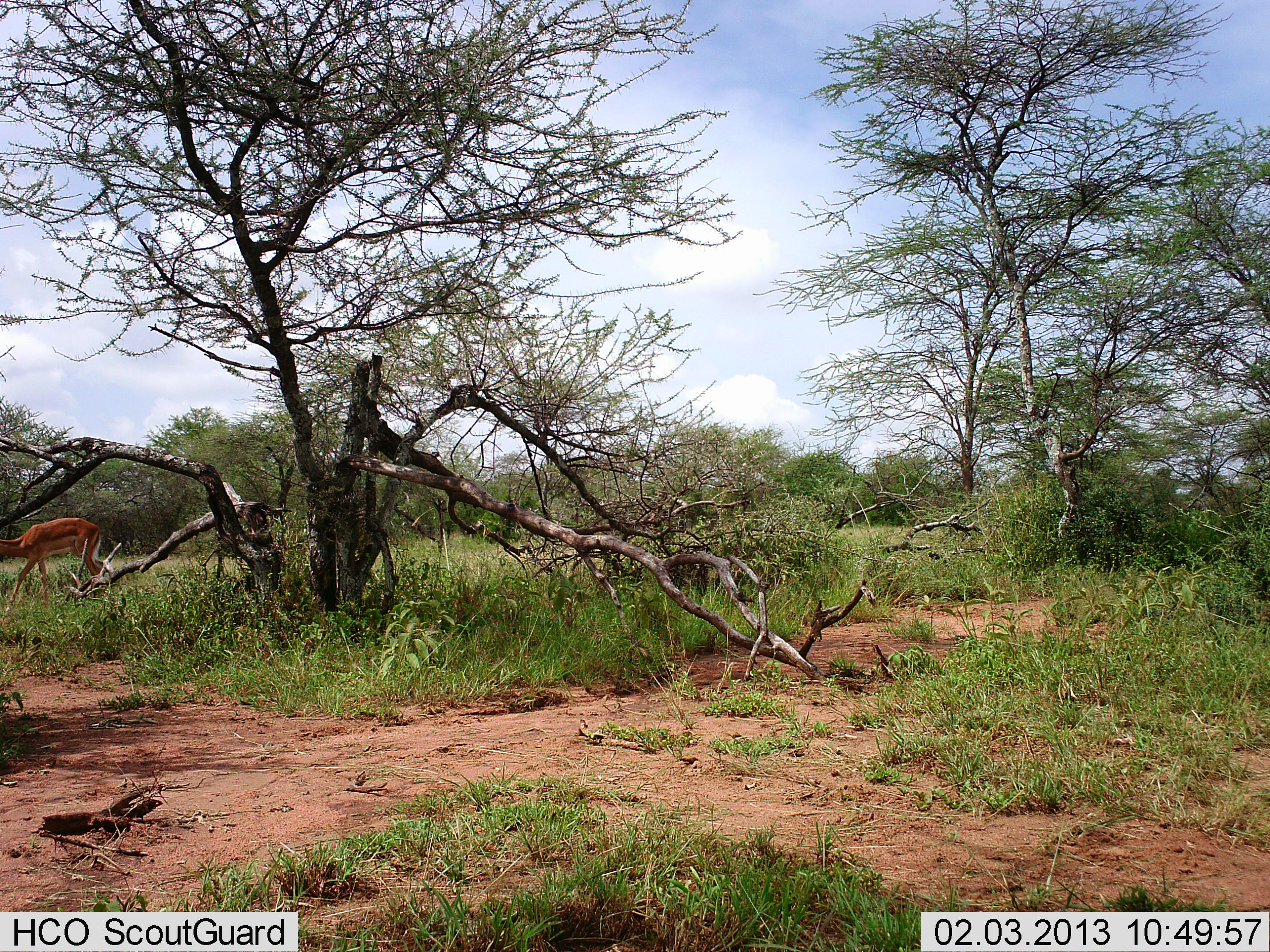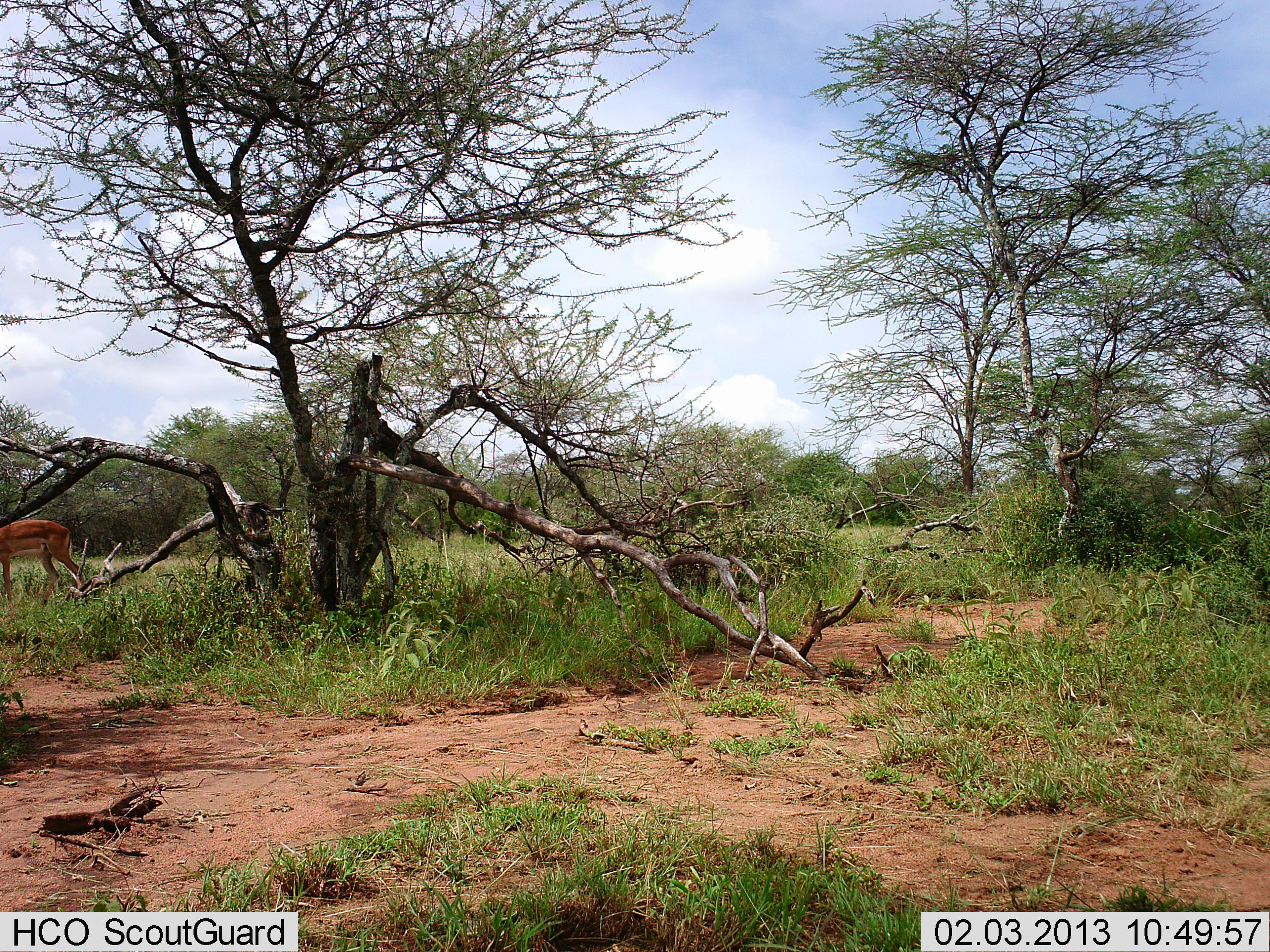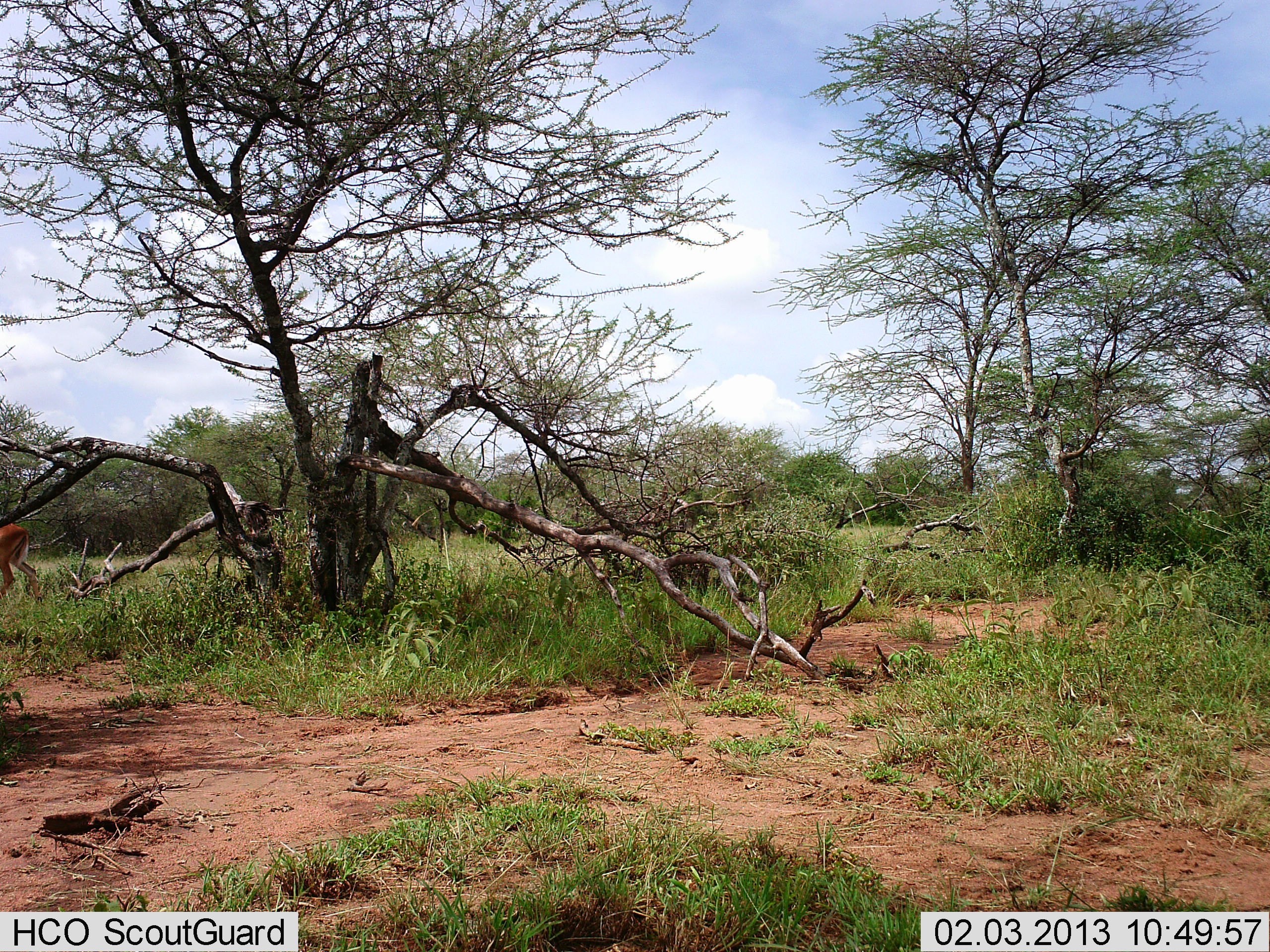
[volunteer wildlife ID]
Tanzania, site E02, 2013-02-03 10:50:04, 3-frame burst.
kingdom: Animalia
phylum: Chordata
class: Mammalia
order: Artiodactyla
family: Bovidae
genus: Aepyceros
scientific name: Aepyceros melampus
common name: impala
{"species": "impala (Aepyceros melampus)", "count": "1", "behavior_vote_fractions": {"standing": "17%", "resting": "0%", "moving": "72%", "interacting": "0%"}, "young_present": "0%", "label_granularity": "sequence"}